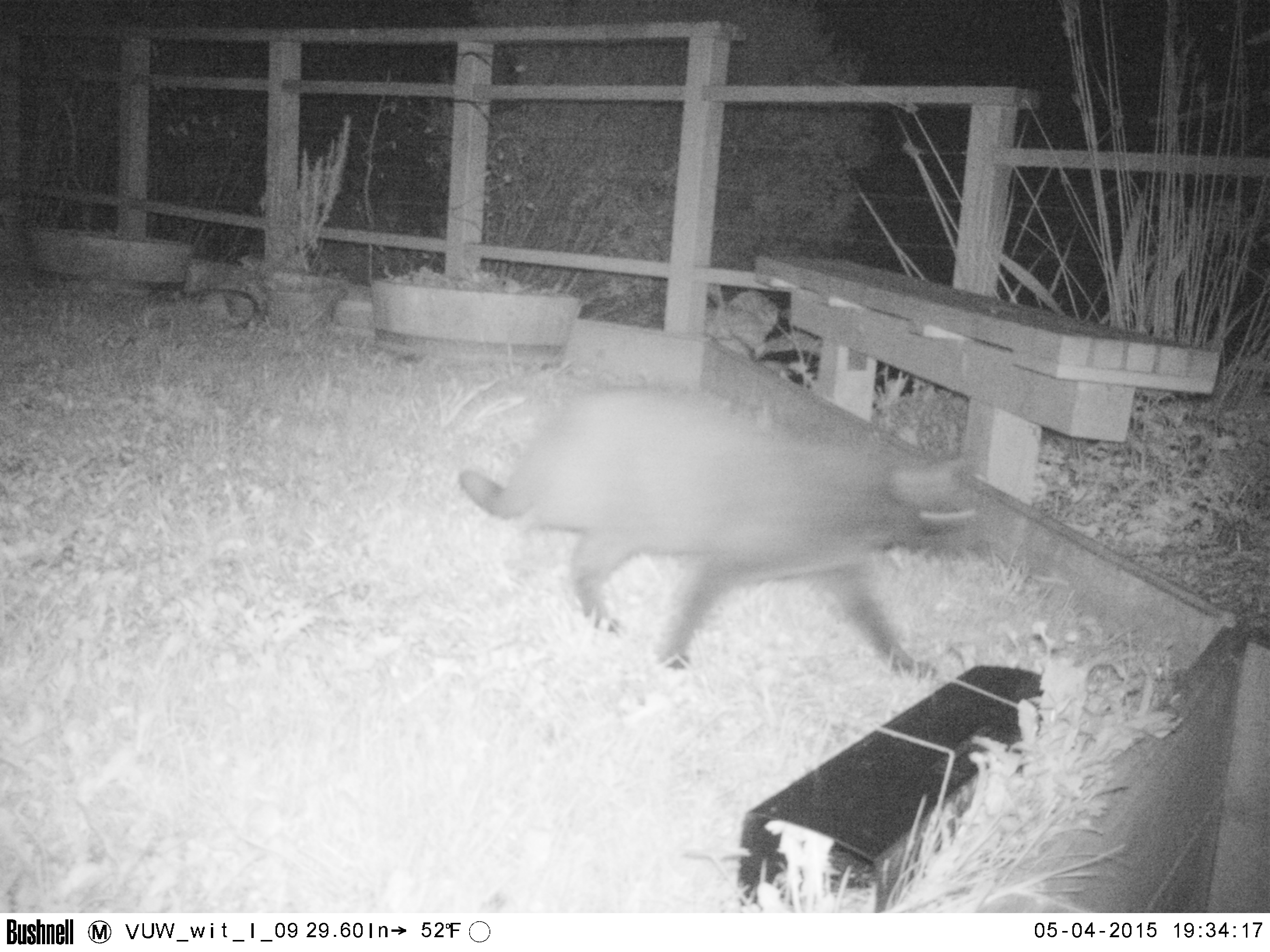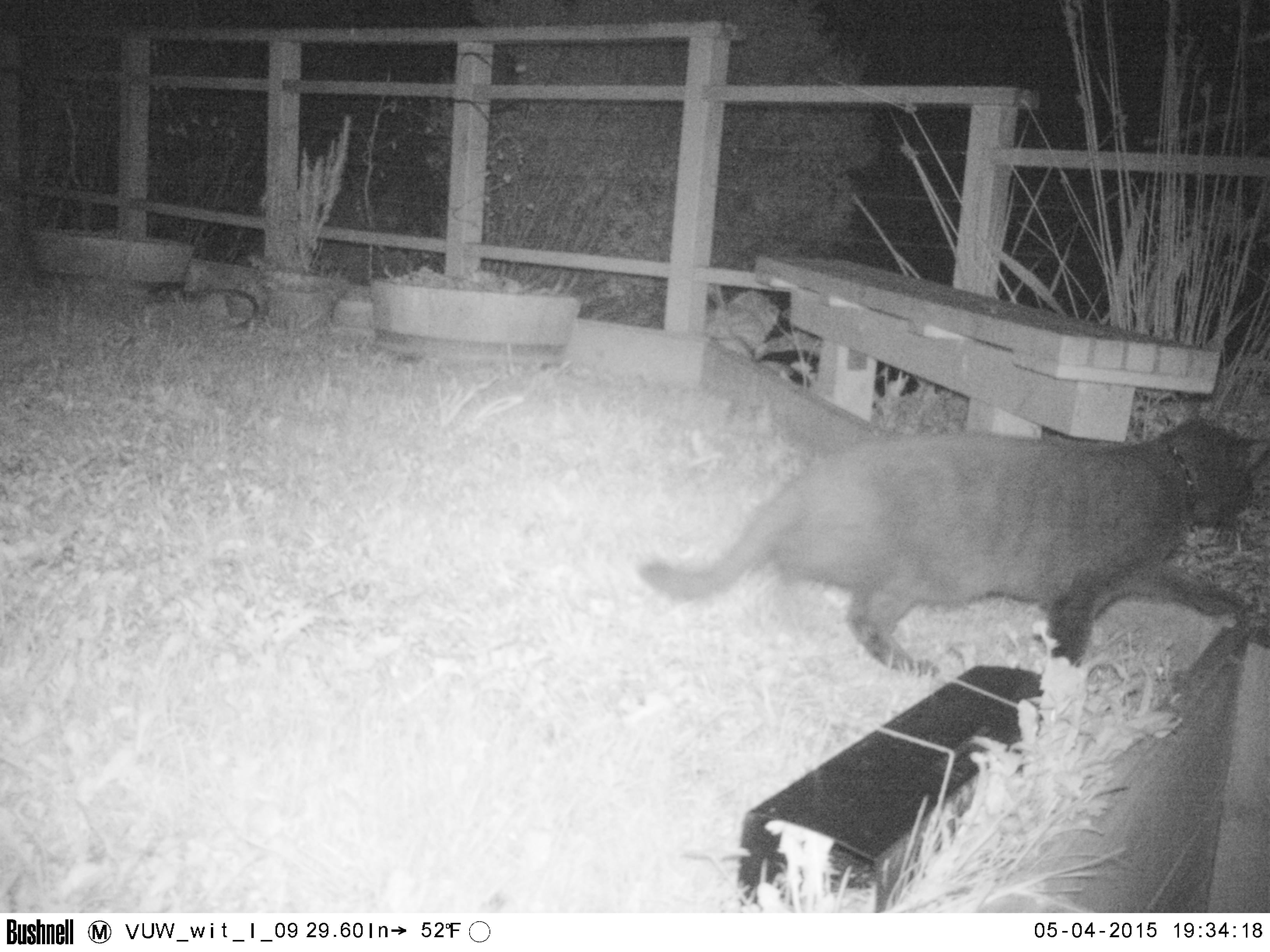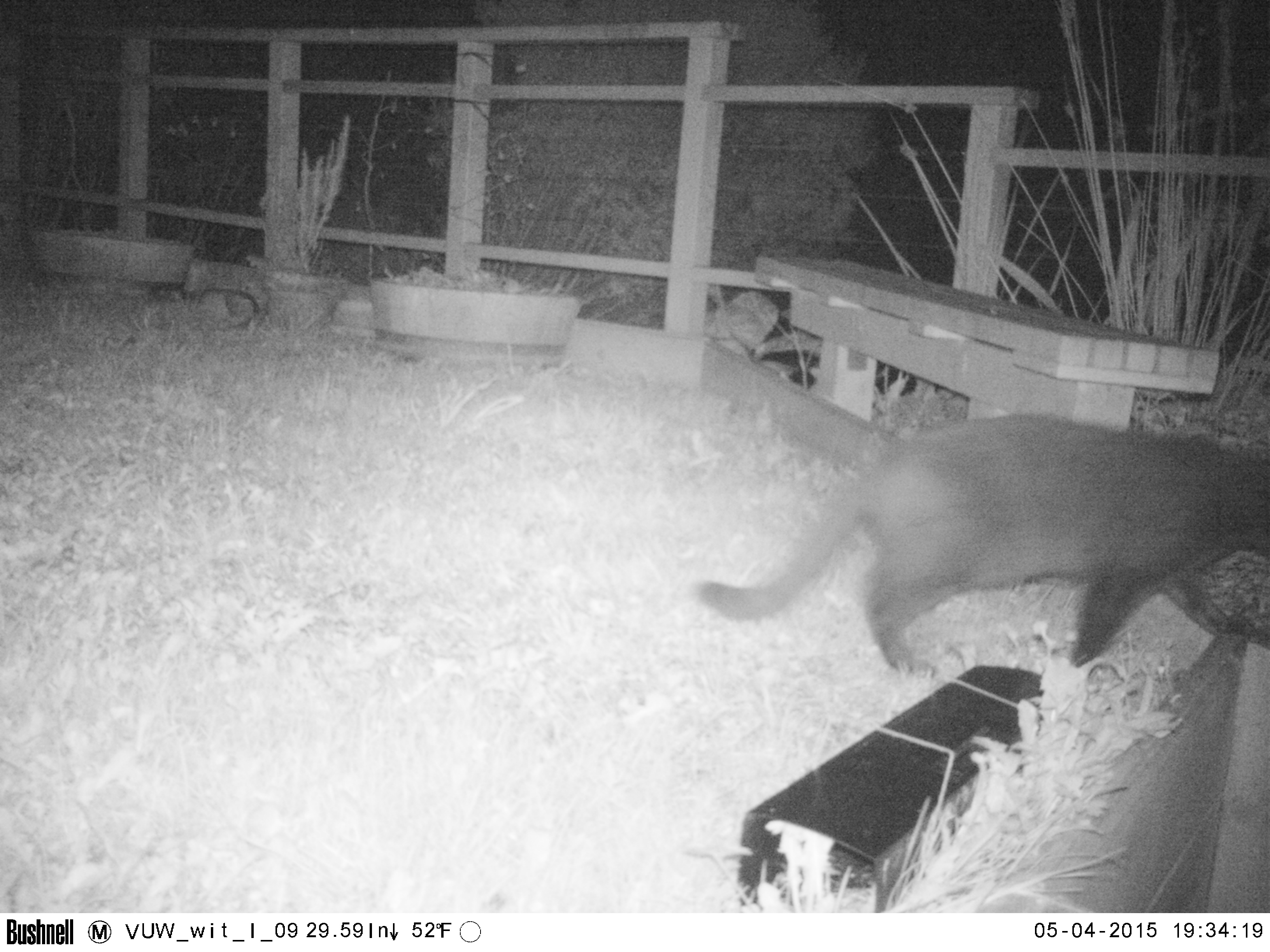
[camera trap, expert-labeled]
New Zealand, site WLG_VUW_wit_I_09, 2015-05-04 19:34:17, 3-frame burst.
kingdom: Animalia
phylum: Chordata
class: Mammalia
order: Carnivora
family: Felidae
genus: Felis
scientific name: Felis catus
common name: domestic cat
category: cat